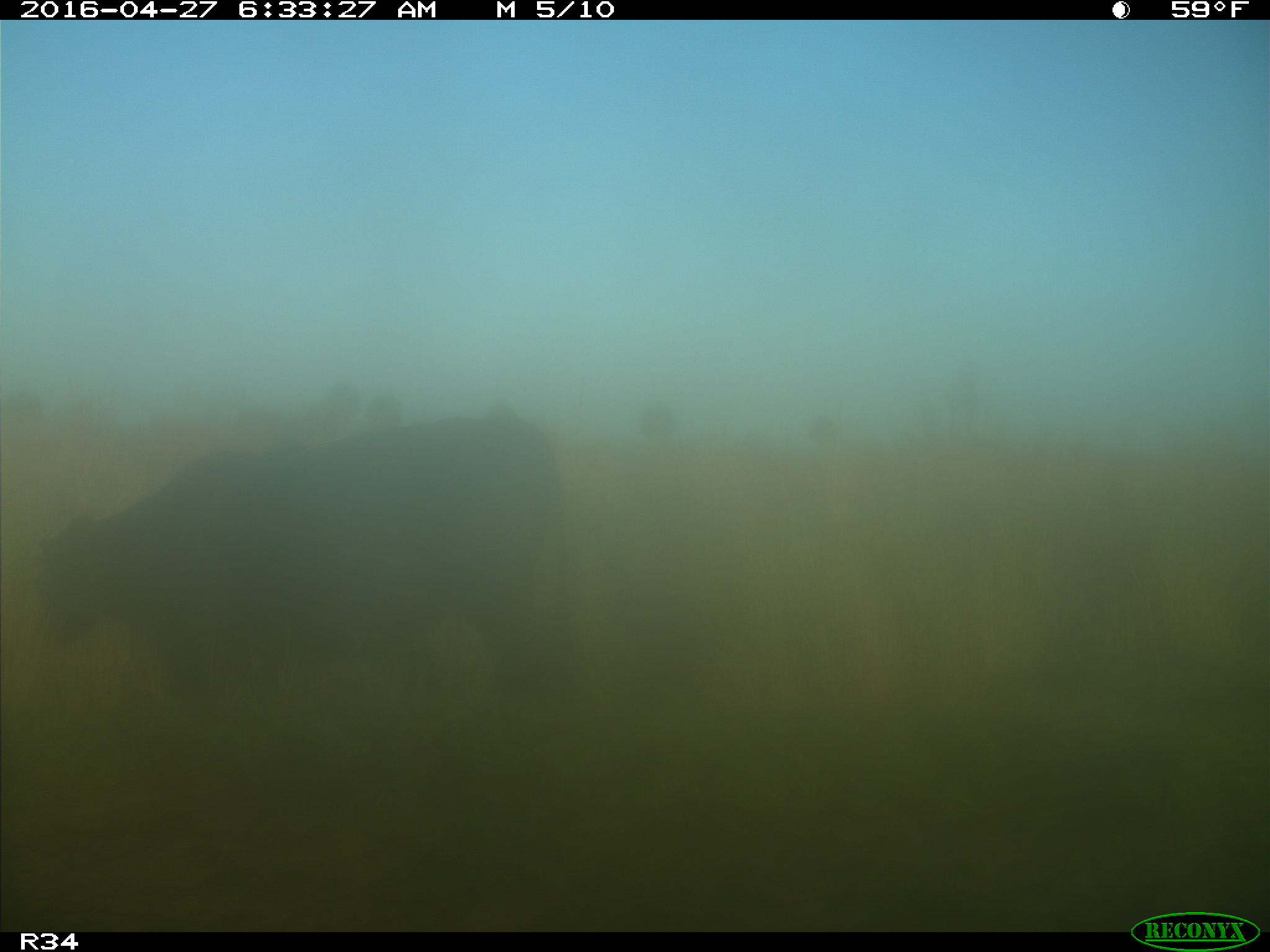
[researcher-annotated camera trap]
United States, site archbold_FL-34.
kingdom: Animalia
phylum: Chordata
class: Mammalia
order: Artiodactyla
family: Bovidae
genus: Bos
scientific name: Bos taurus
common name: domestic cow